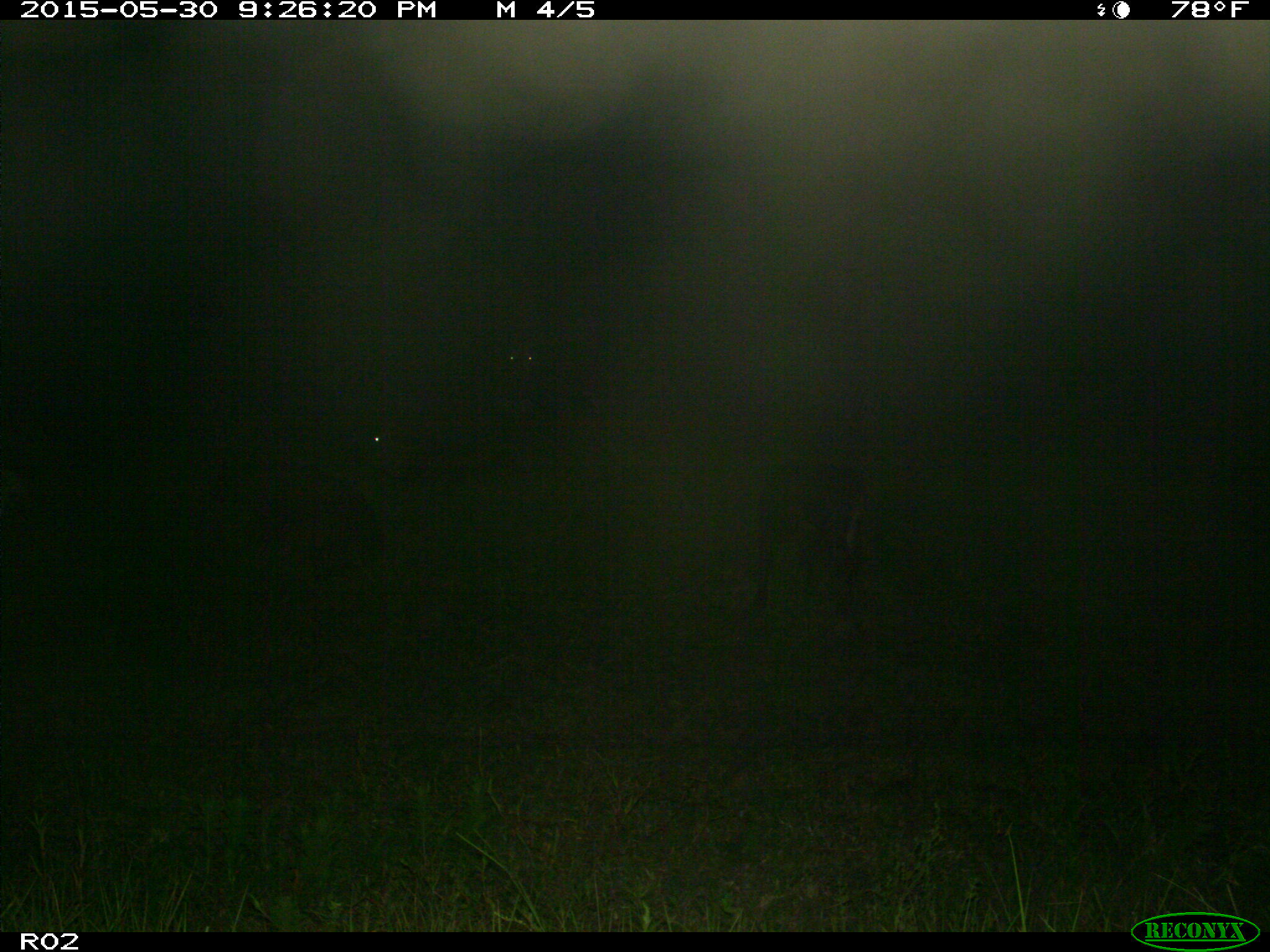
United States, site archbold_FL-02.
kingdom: Animalia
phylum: Chordata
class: Mammalia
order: Artiodactyla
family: Bovidae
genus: Bos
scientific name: Bos taurus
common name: domestic cow